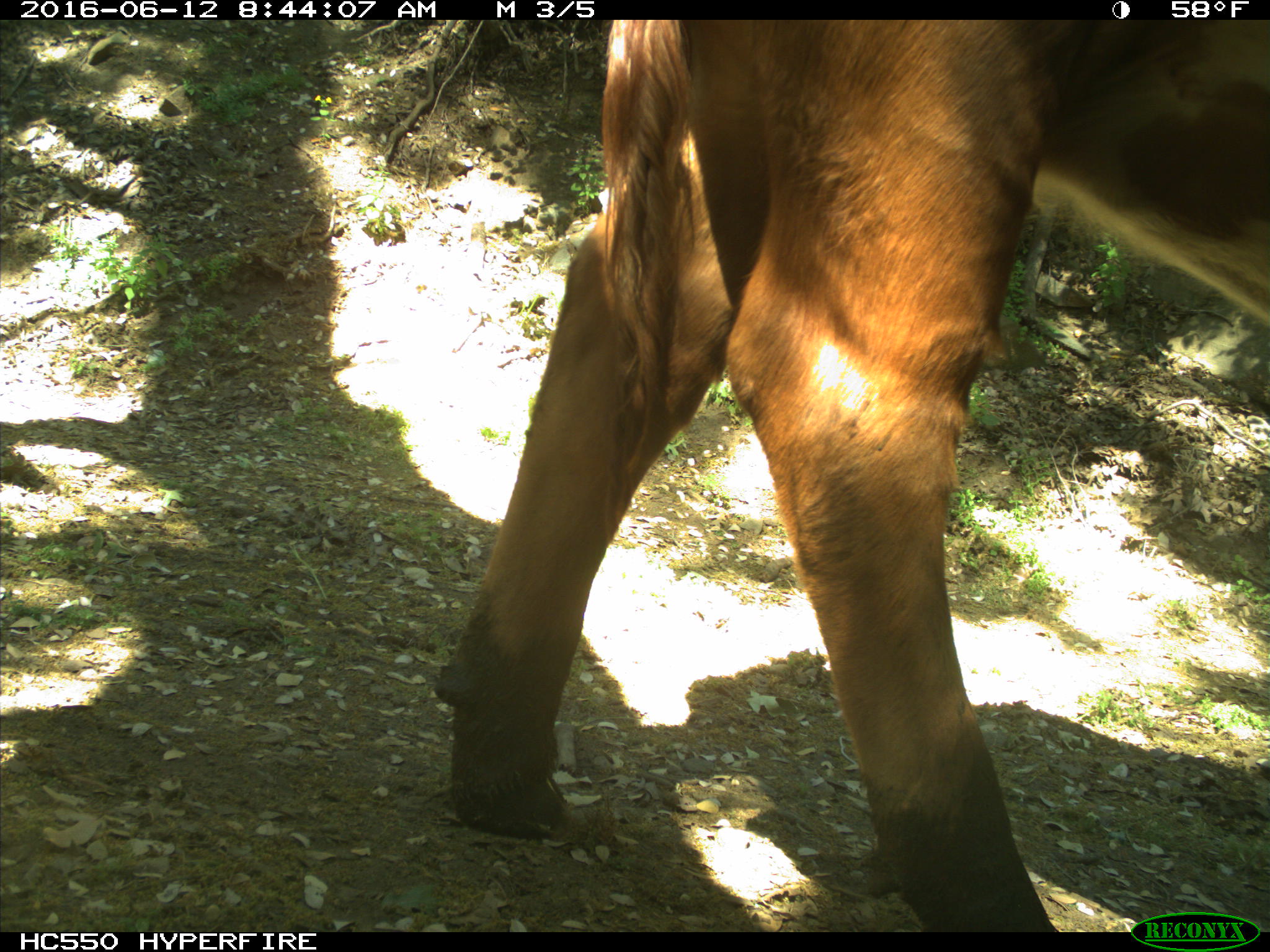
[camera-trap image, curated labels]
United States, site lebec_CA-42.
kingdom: Animalia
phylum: Chordata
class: Mammalia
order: Artiodactyla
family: Bovidae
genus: Bos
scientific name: Bos taurus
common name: domestic cow